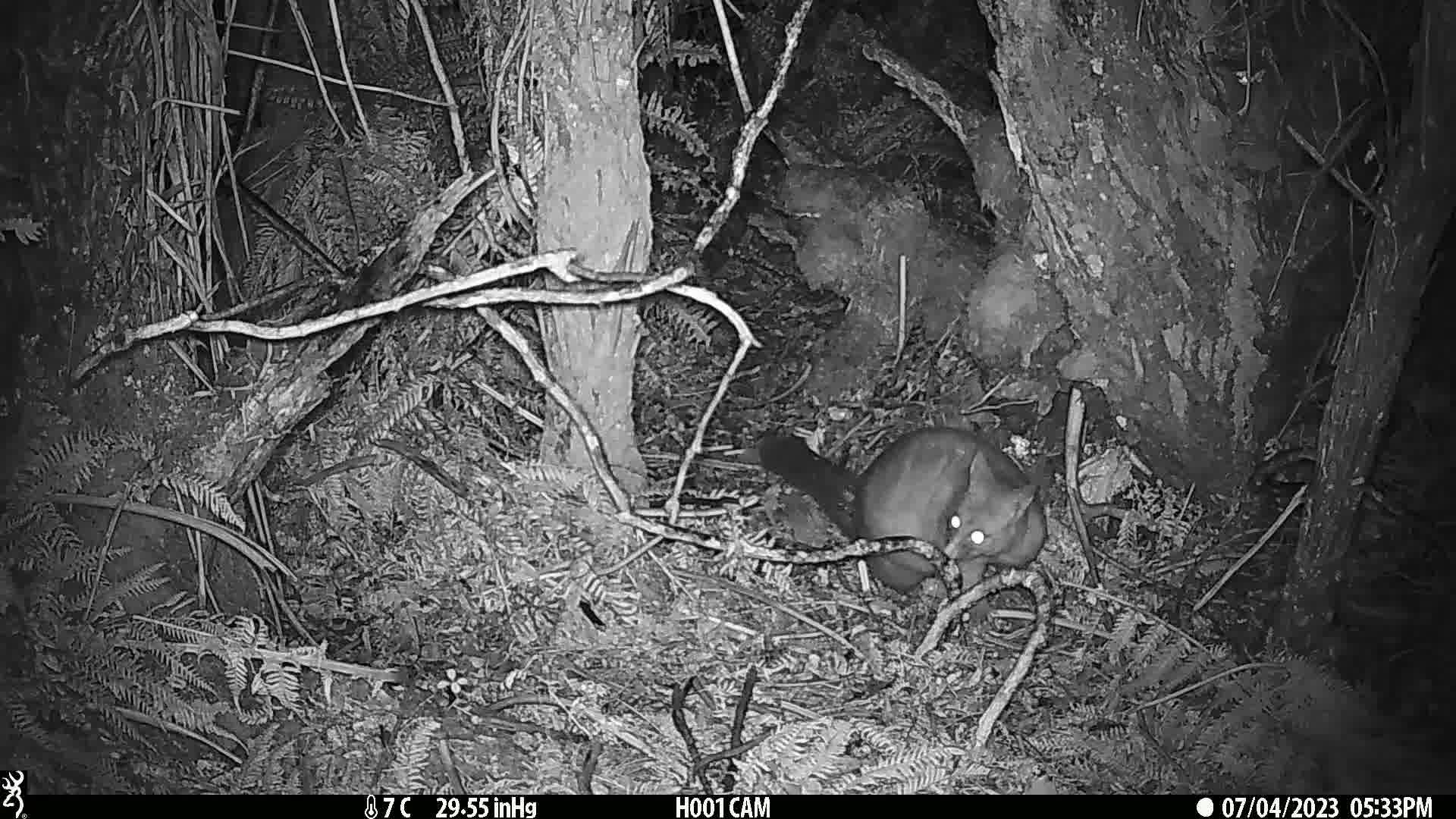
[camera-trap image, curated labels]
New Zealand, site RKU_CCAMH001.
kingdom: Animalia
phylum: Chordata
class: Mammalia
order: Diprotodontia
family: Phalangeridae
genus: Trichosurus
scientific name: Trichosurus vulpecula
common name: common brushtail possum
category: possum